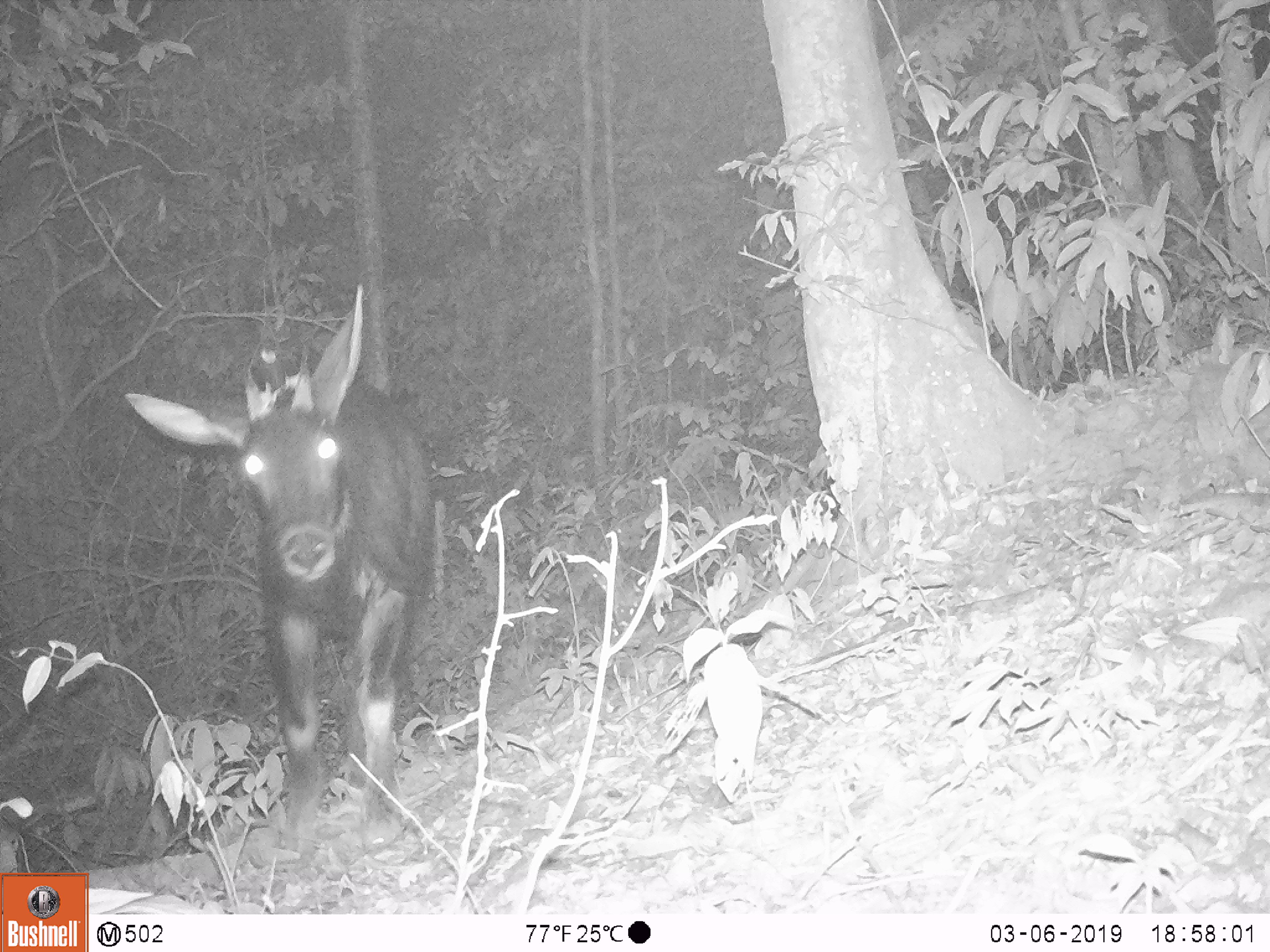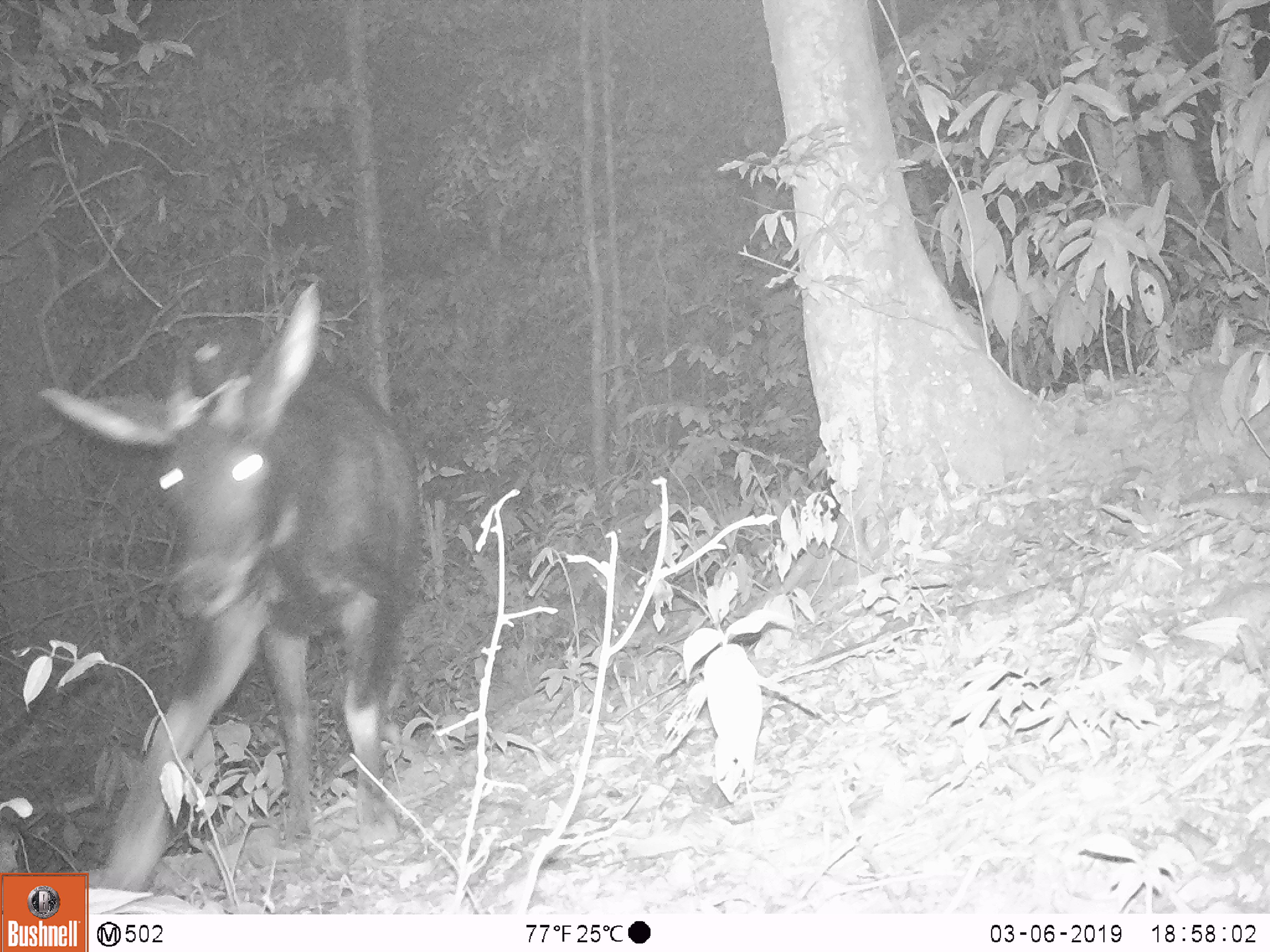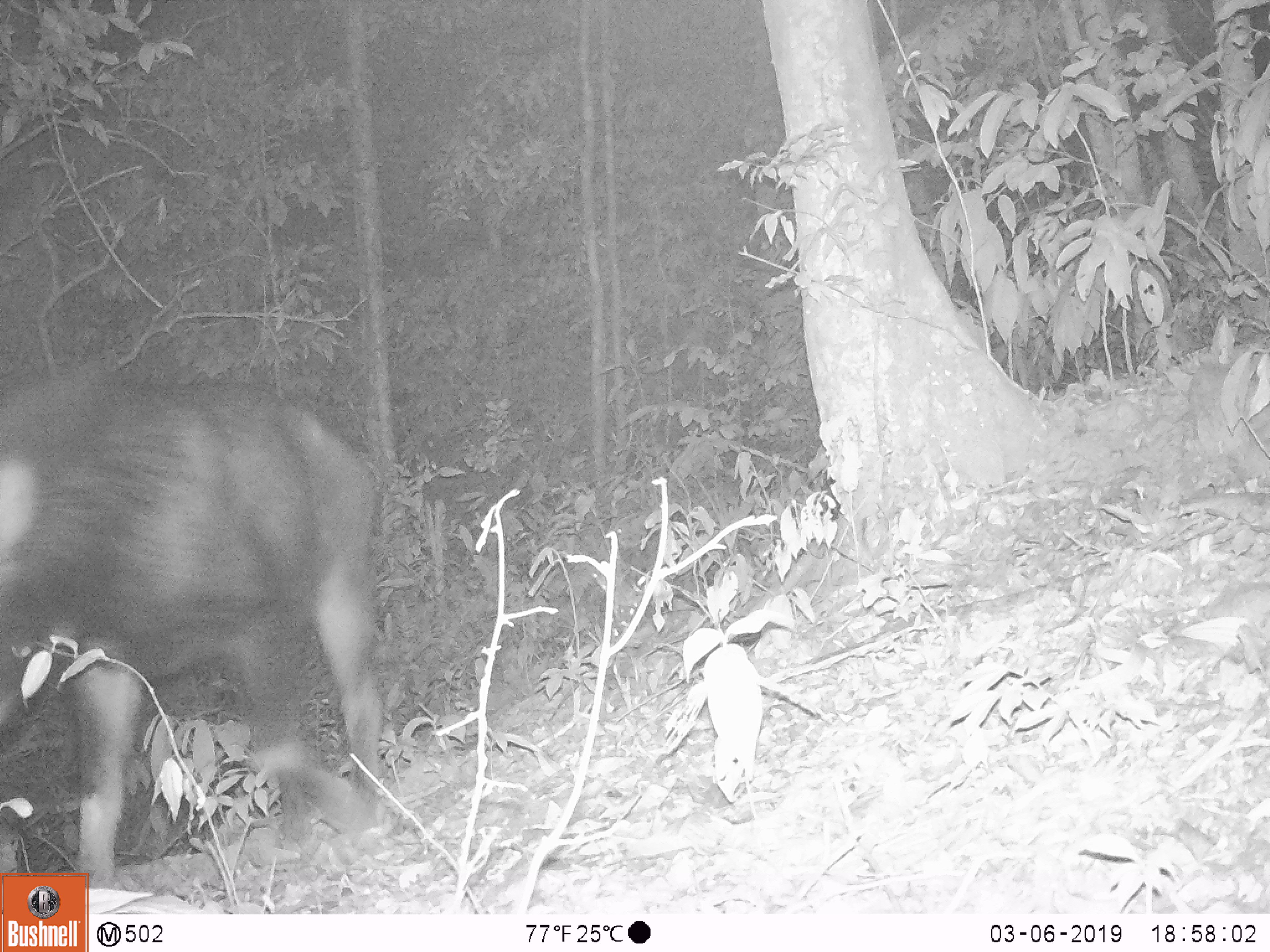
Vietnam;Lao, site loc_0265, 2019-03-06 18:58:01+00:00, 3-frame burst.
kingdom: Animalia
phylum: Chordata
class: Mammalia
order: Artiodactyla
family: Bovidae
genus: Capricornis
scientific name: Capricornis sumatraensis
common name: chinese serow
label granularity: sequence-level